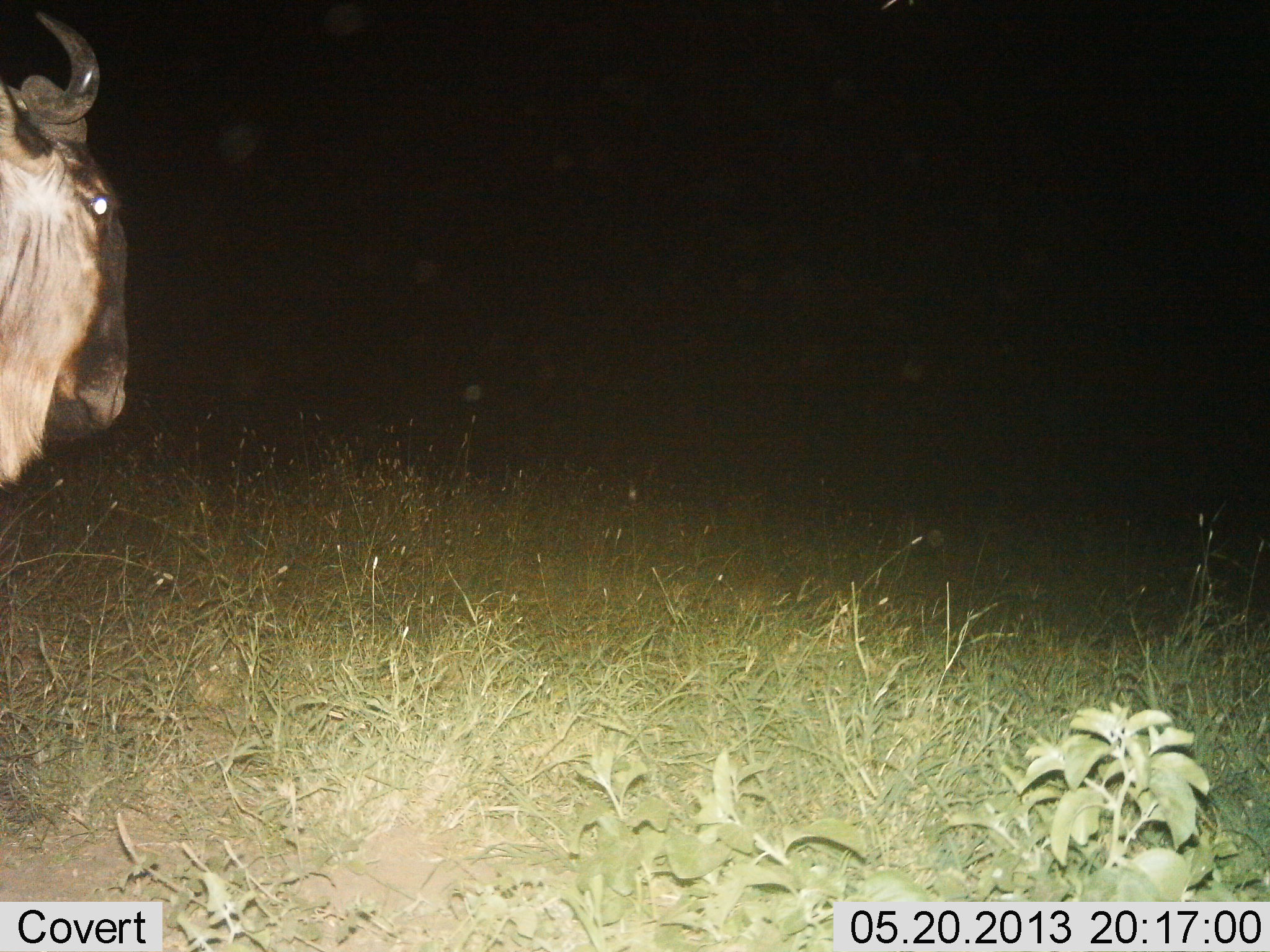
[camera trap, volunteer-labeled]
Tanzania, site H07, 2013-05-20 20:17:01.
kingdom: Animalia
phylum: Chordata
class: Mammalia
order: Artiodactyla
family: Bovidae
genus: Connochaetes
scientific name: Connochaetes taurinus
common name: blue wildebeest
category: wildebeest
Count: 1.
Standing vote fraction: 80%.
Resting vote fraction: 0%.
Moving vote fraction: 20%.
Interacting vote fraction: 0%.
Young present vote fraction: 0%.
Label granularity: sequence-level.